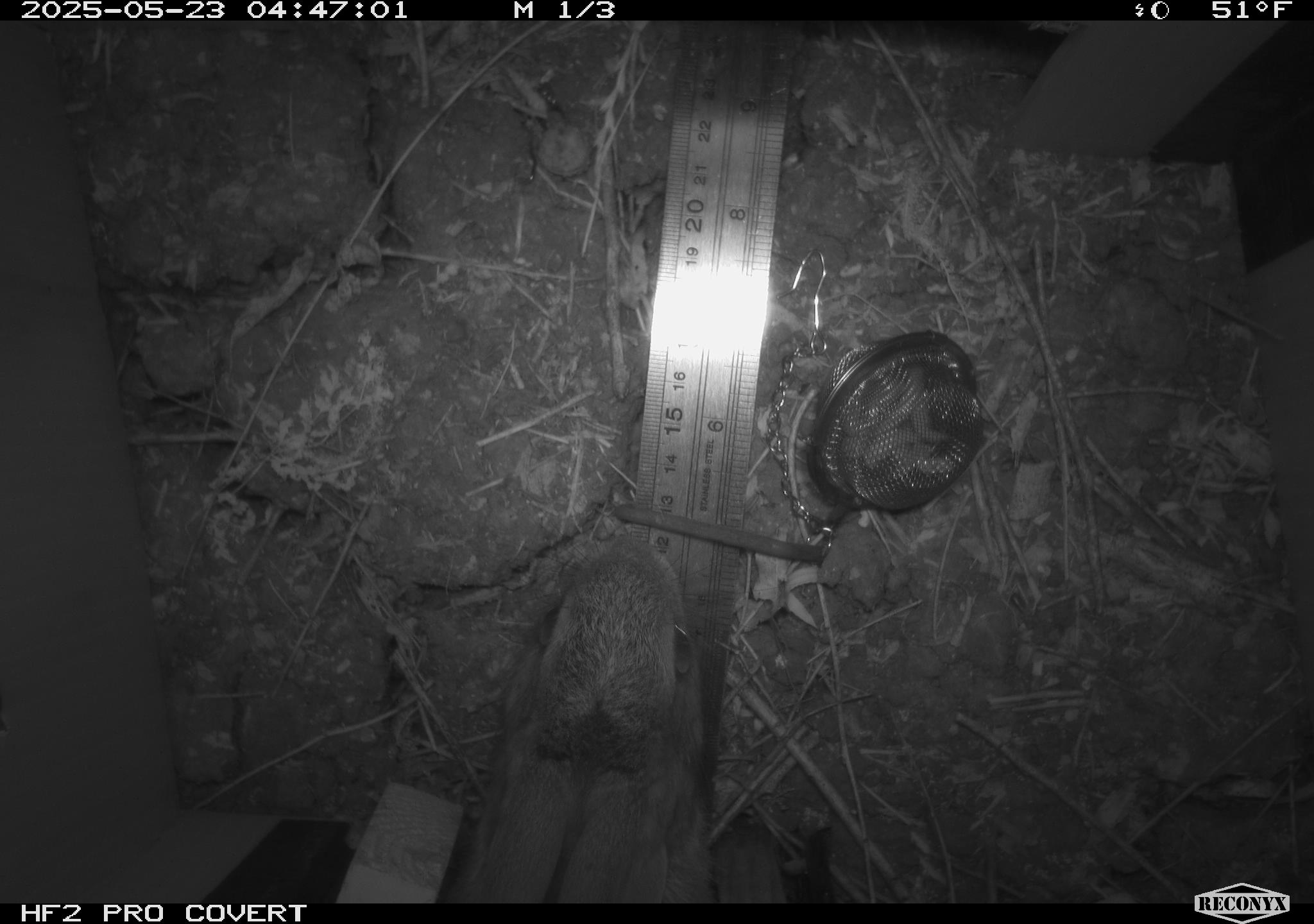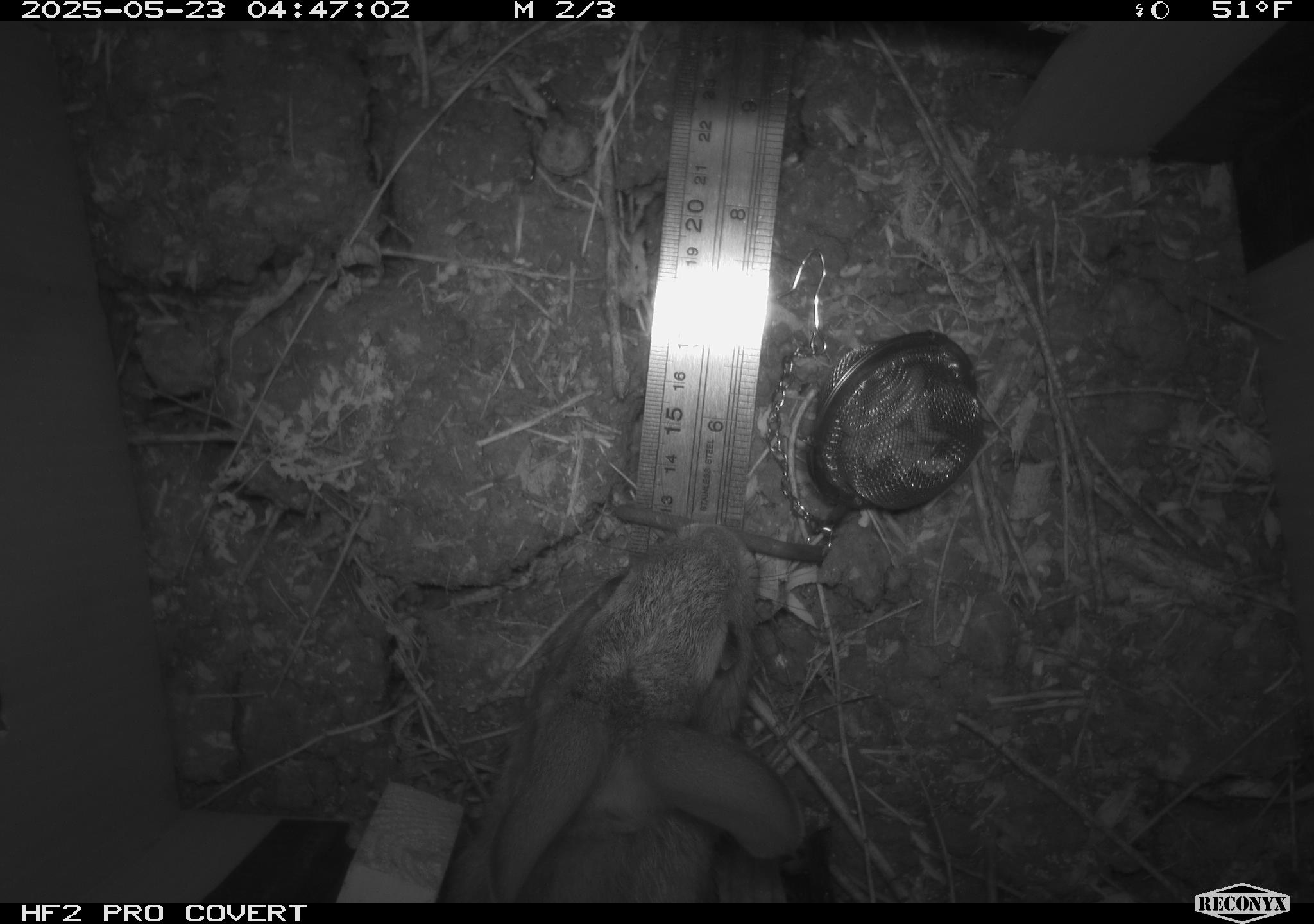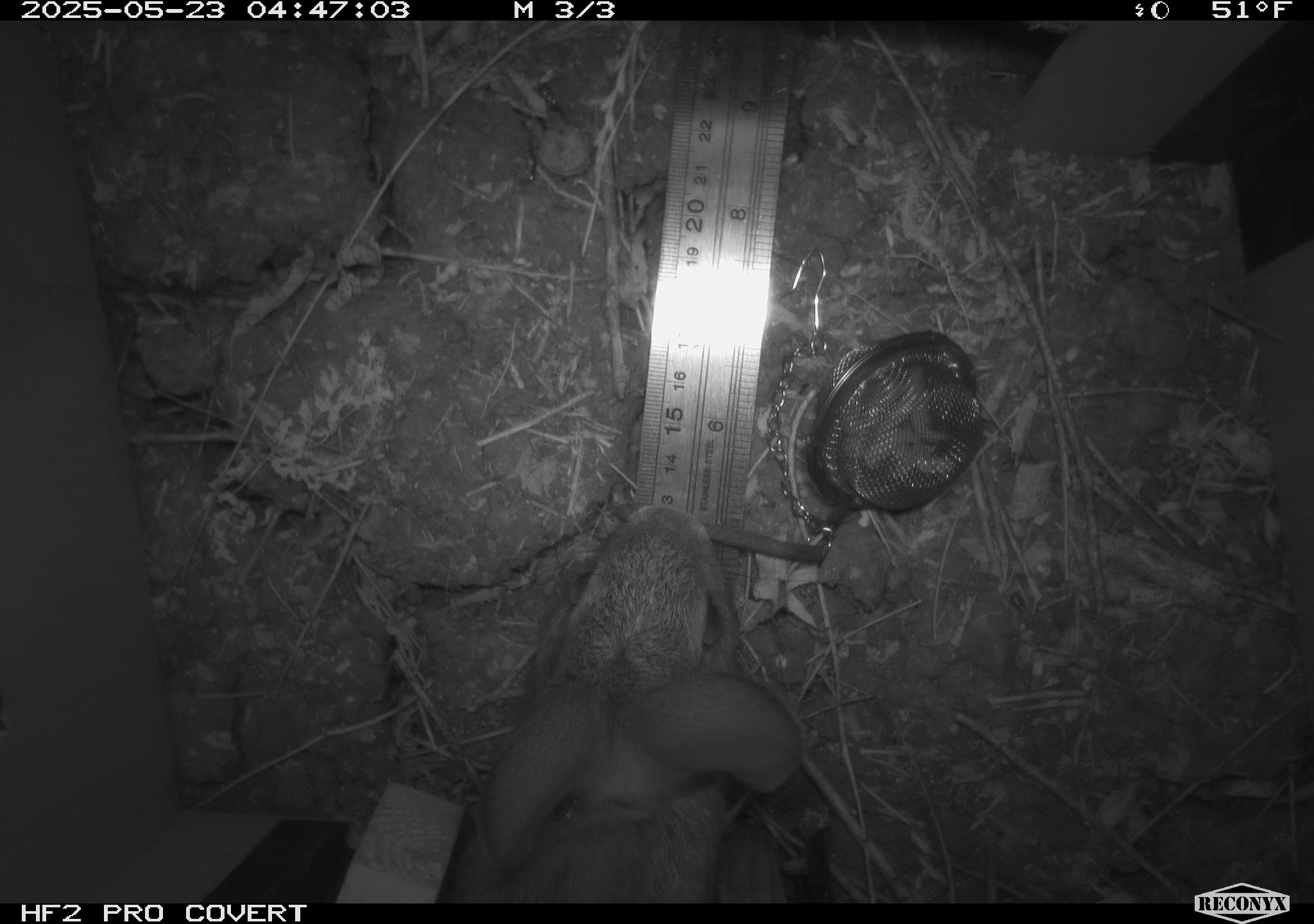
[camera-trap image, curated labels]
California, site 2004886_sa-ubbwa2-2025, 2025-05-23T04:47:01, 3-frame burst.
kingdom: Animalia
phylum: Chordata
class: Mammalia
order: Lagomorpha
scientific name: Lagomorpha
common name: hares, rabbits, and pikas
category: lagomorpha order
Lagomorpha order (hares, rabbits, and pikas) (Lagomorpha).